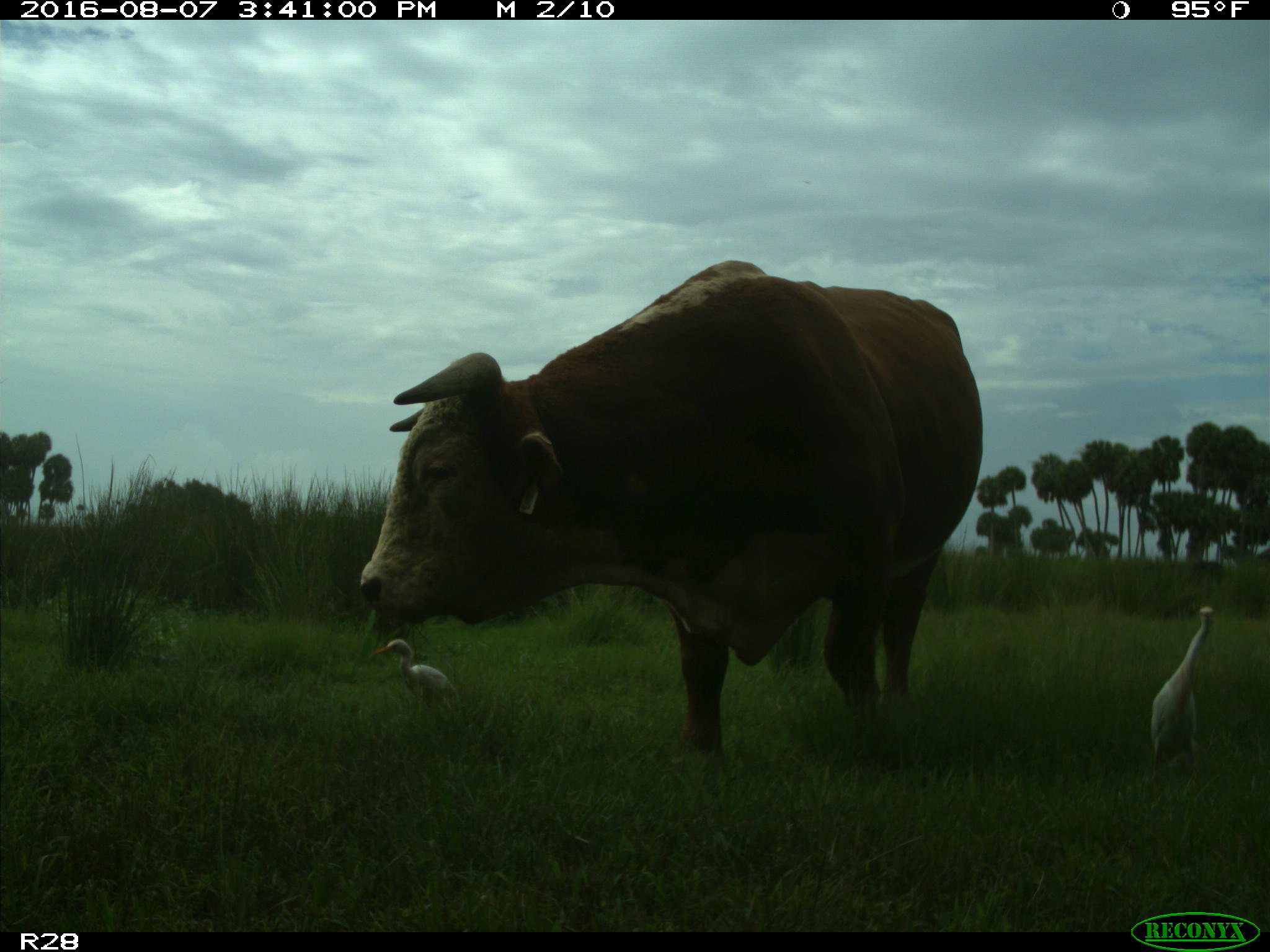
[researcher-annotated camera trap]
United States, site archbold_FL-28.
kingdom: Animalia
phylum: Chordata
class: Mammalia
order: Artiodactyla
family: Bovidae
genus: Bos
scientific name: Bos taurus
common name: domestic cow